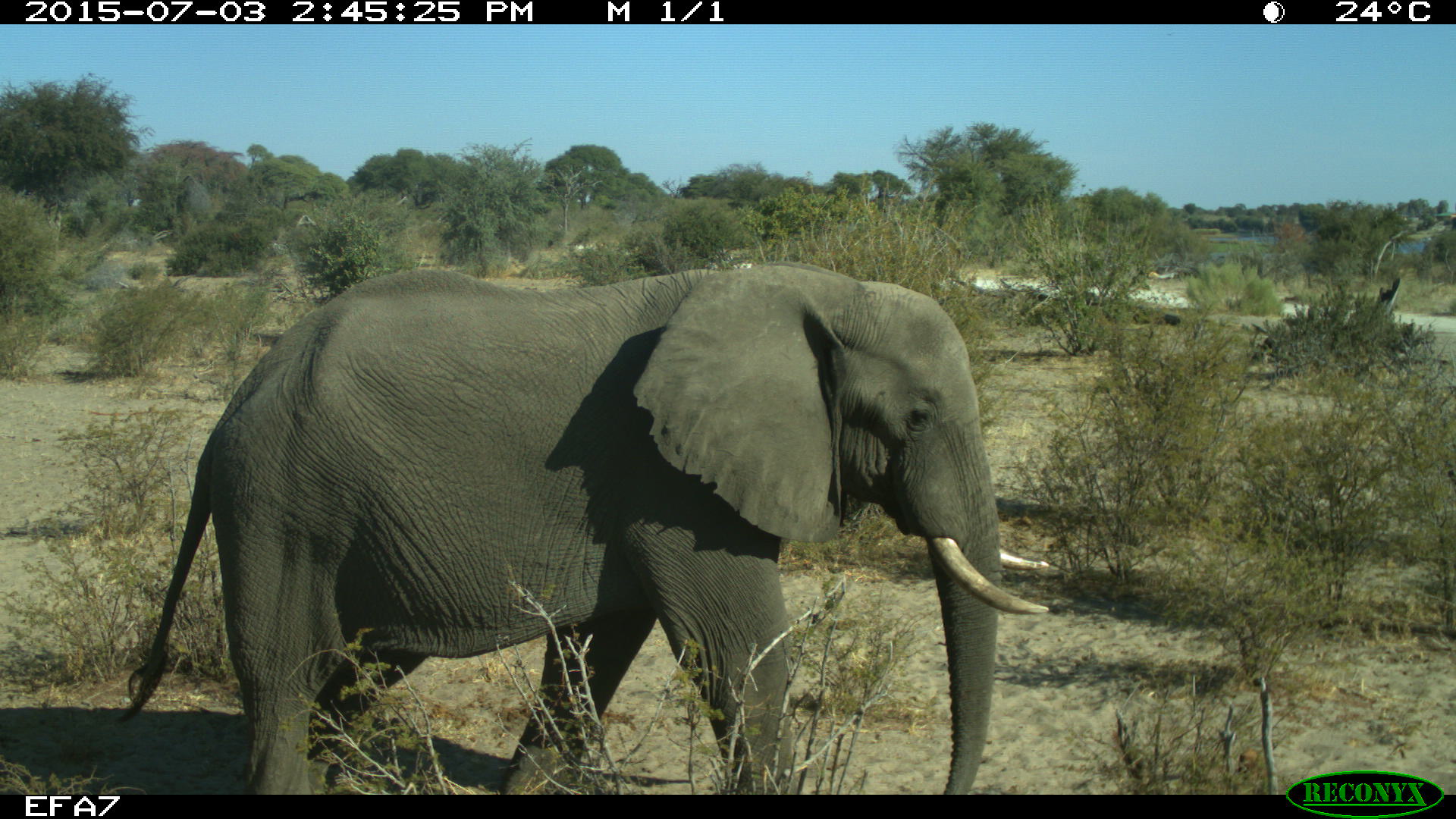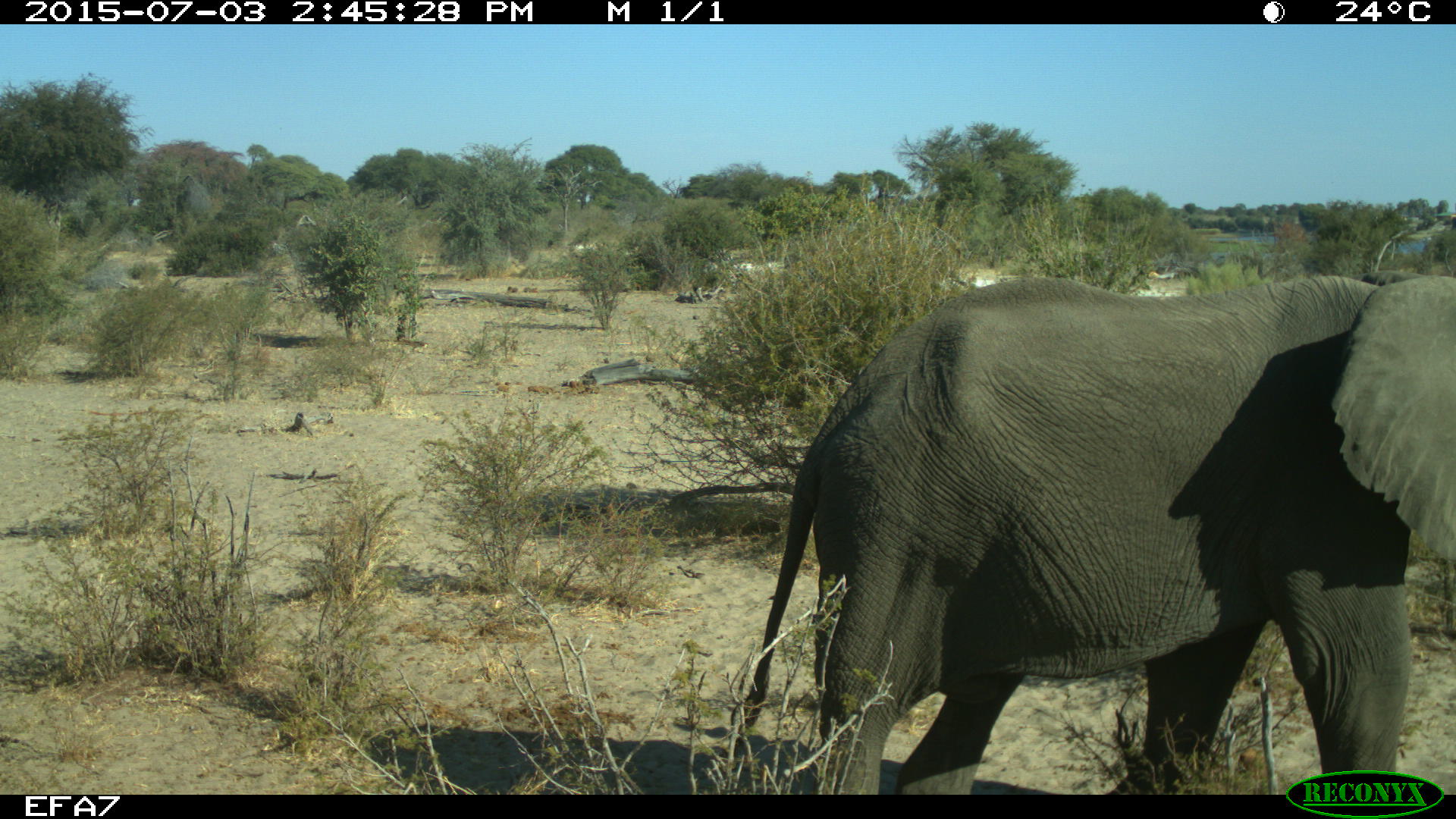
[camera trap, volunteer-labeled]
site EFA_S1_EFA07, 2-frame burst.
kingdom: Animalia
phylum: Chordata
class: Mammalia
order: Proboscidea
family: Elephantidae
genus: Loxodonta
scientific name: Loxodonta africana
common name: african bush elephant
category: elephant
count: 1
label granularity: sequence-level